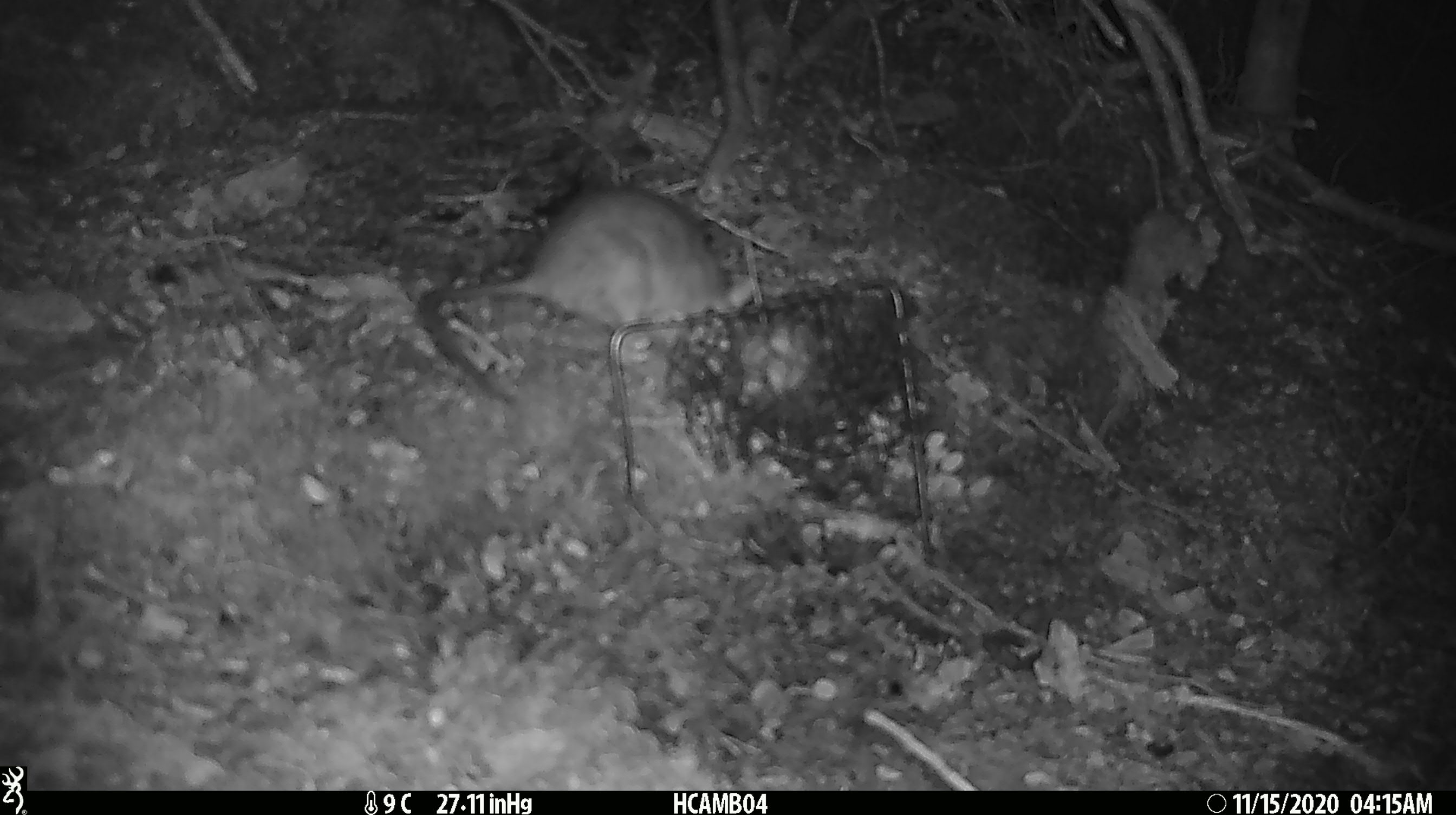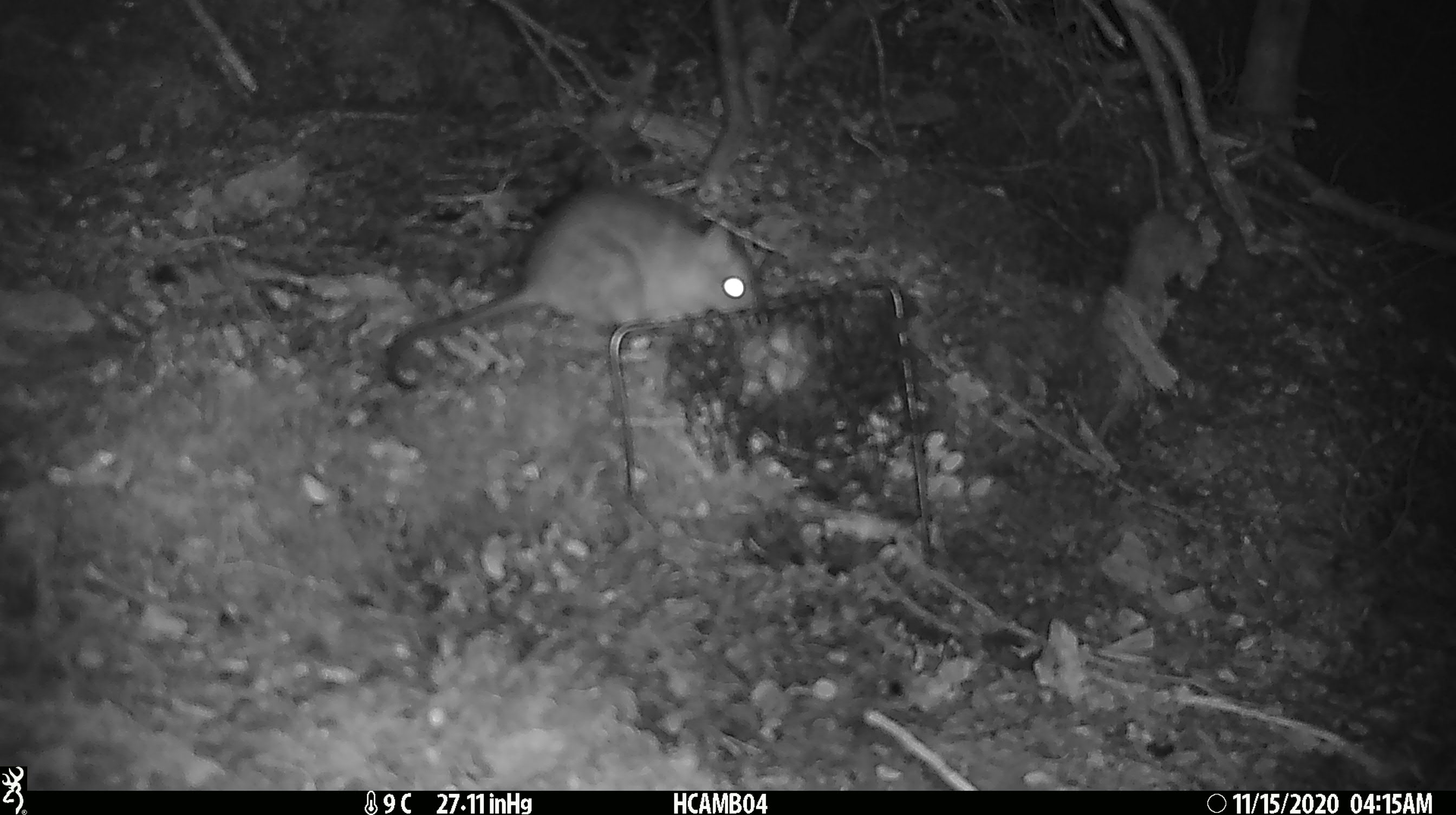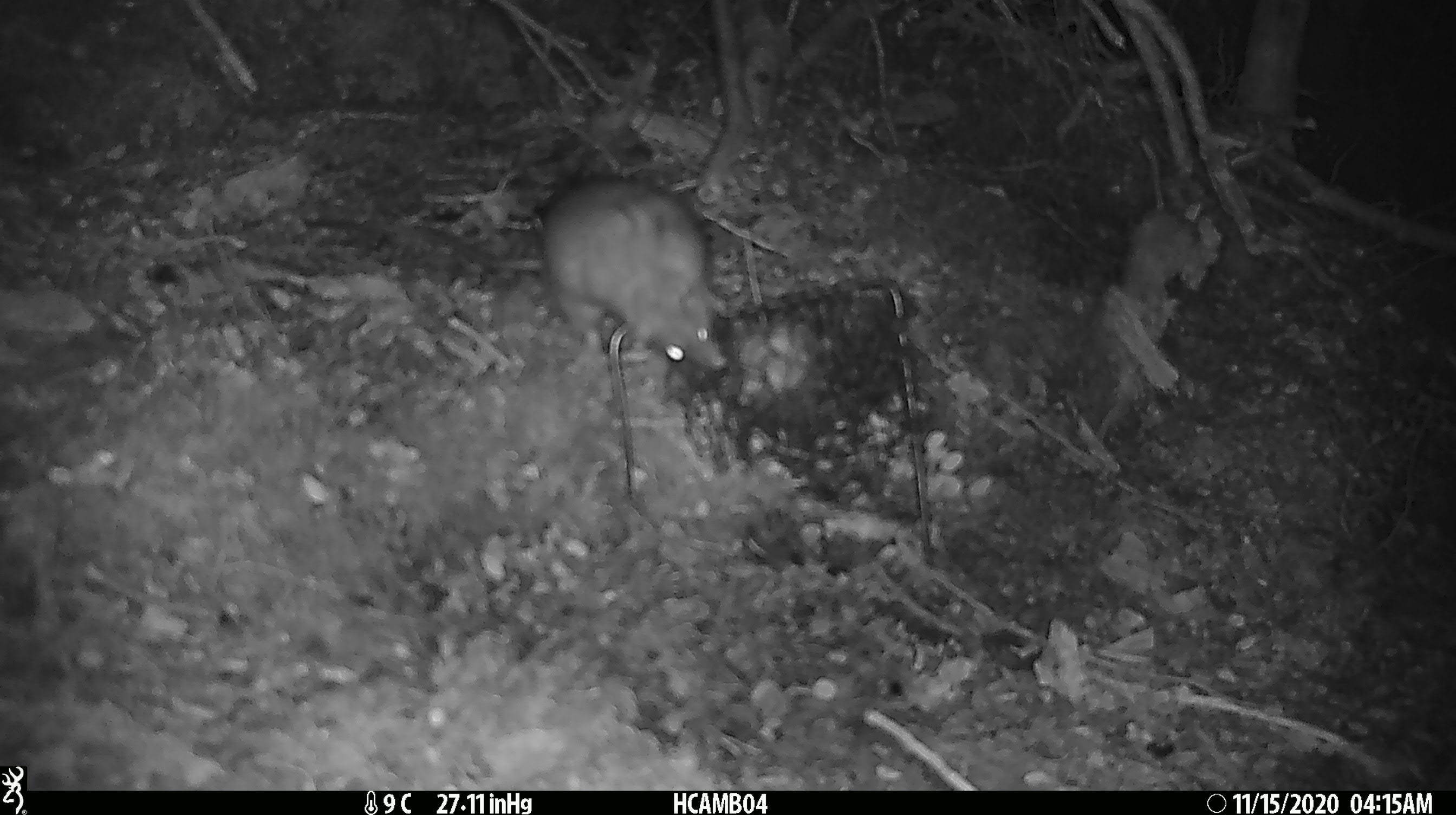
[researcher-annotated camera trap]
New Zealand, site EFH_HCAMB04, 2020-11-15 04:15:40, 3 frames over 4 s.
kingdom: Animalia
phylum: Chordata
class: Mammalia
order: Rodentia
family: Muridae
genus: Rattus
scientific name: Rattus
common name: rat